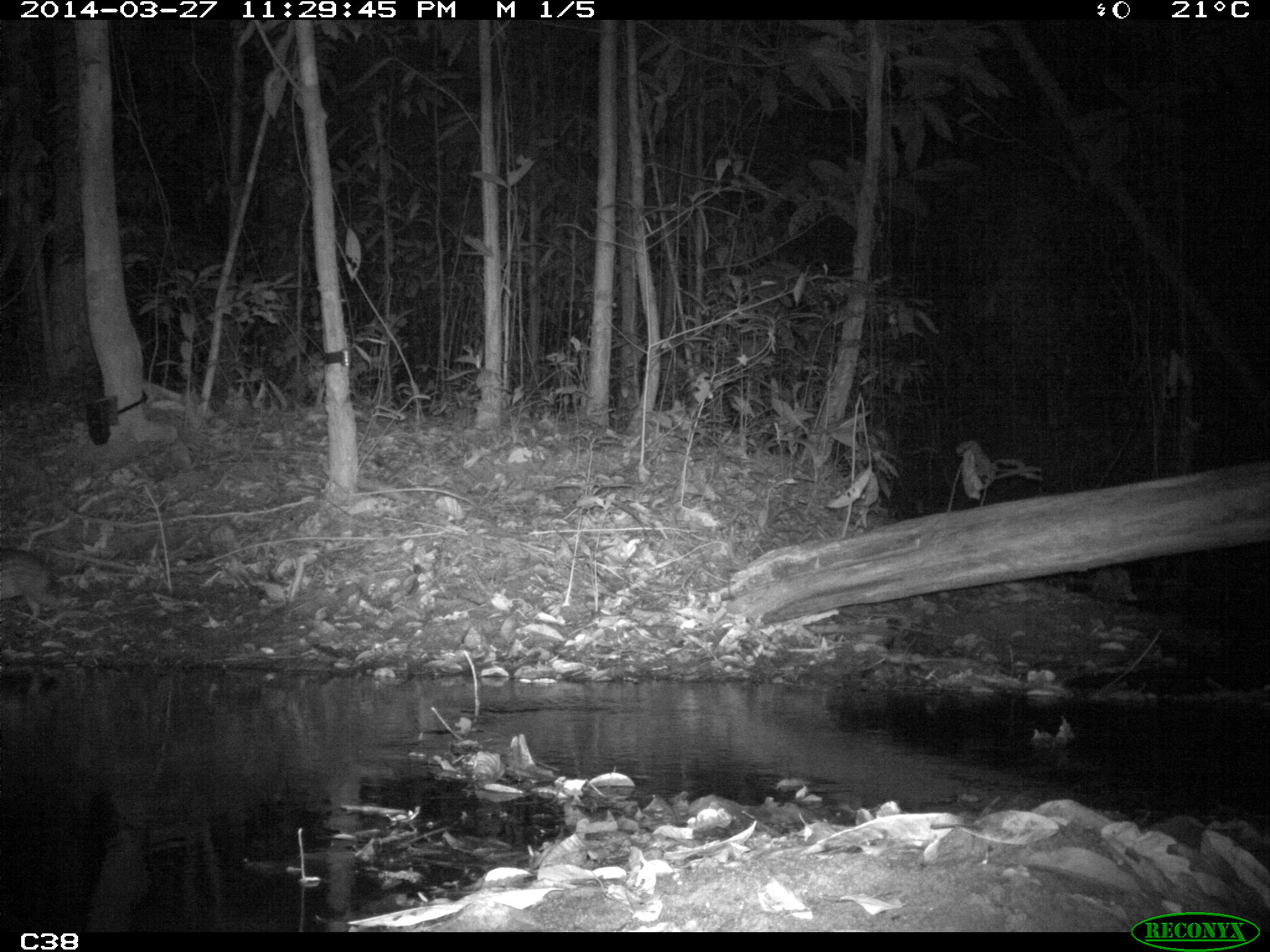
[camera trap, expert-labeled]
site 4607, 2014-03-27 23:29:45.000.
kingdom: Animalia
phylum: Chordata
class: Mammalia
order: Rodentia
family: Cuniculidae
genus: Cuniculus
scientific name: Cuniculus paca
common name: spotted paca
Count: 1.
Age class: adult.